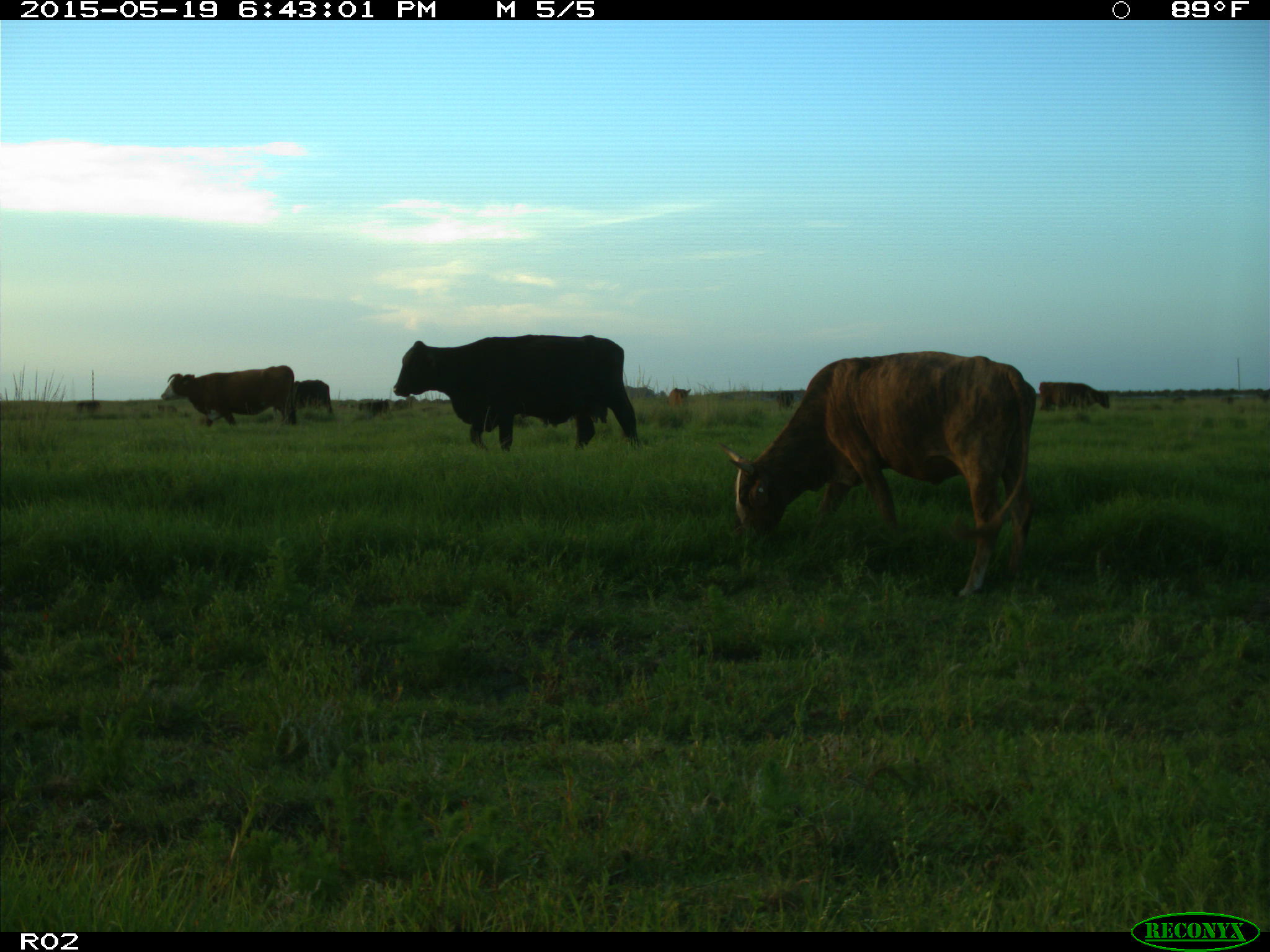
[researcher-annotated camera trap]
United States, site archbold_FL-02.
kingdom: Animalia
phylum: Chordata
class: Mammalia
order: Artiodactyla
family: Bovidae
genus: Bos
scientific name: Bos taurus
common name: domestic cow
Bos taurus (domestic cow).